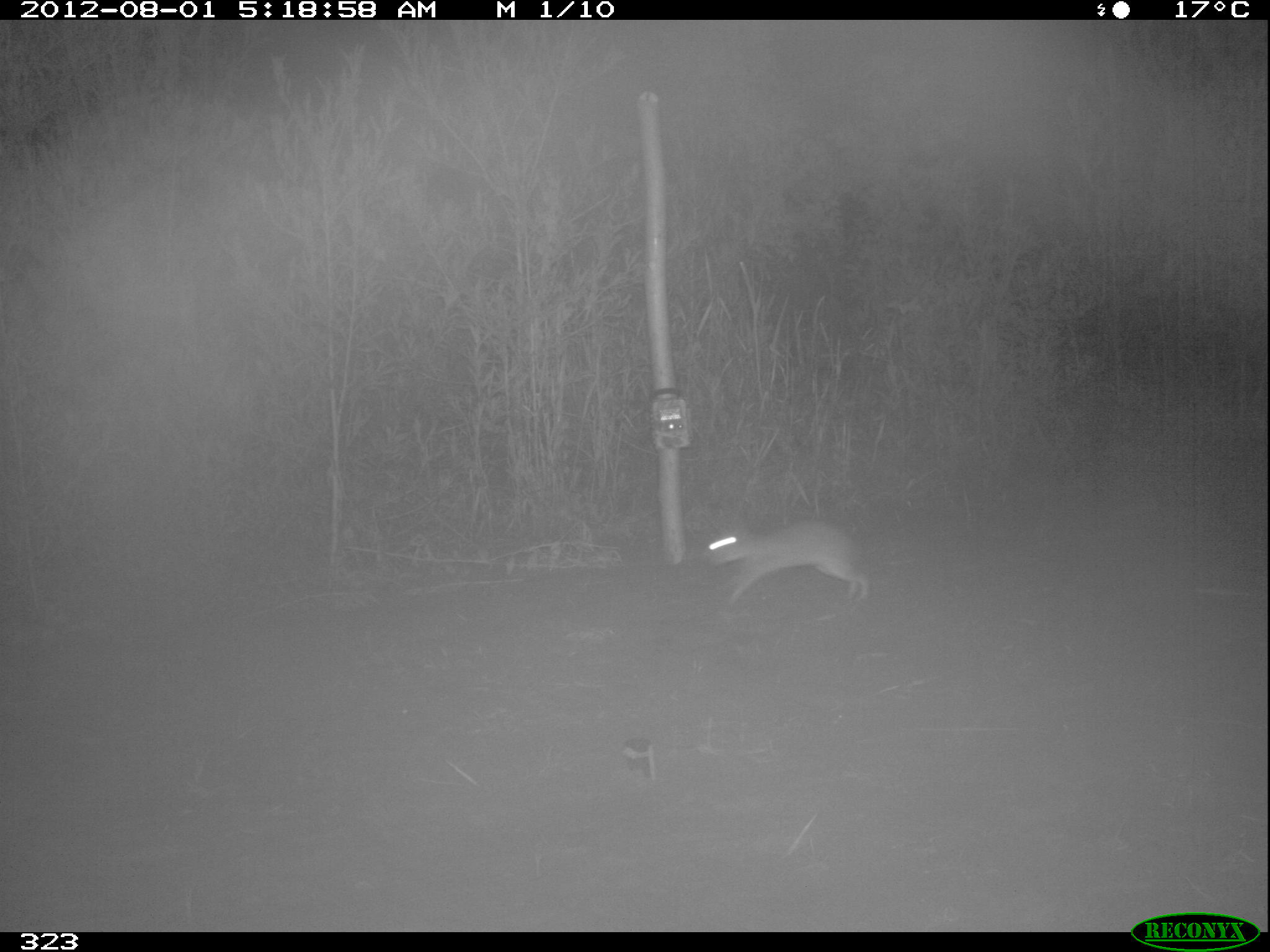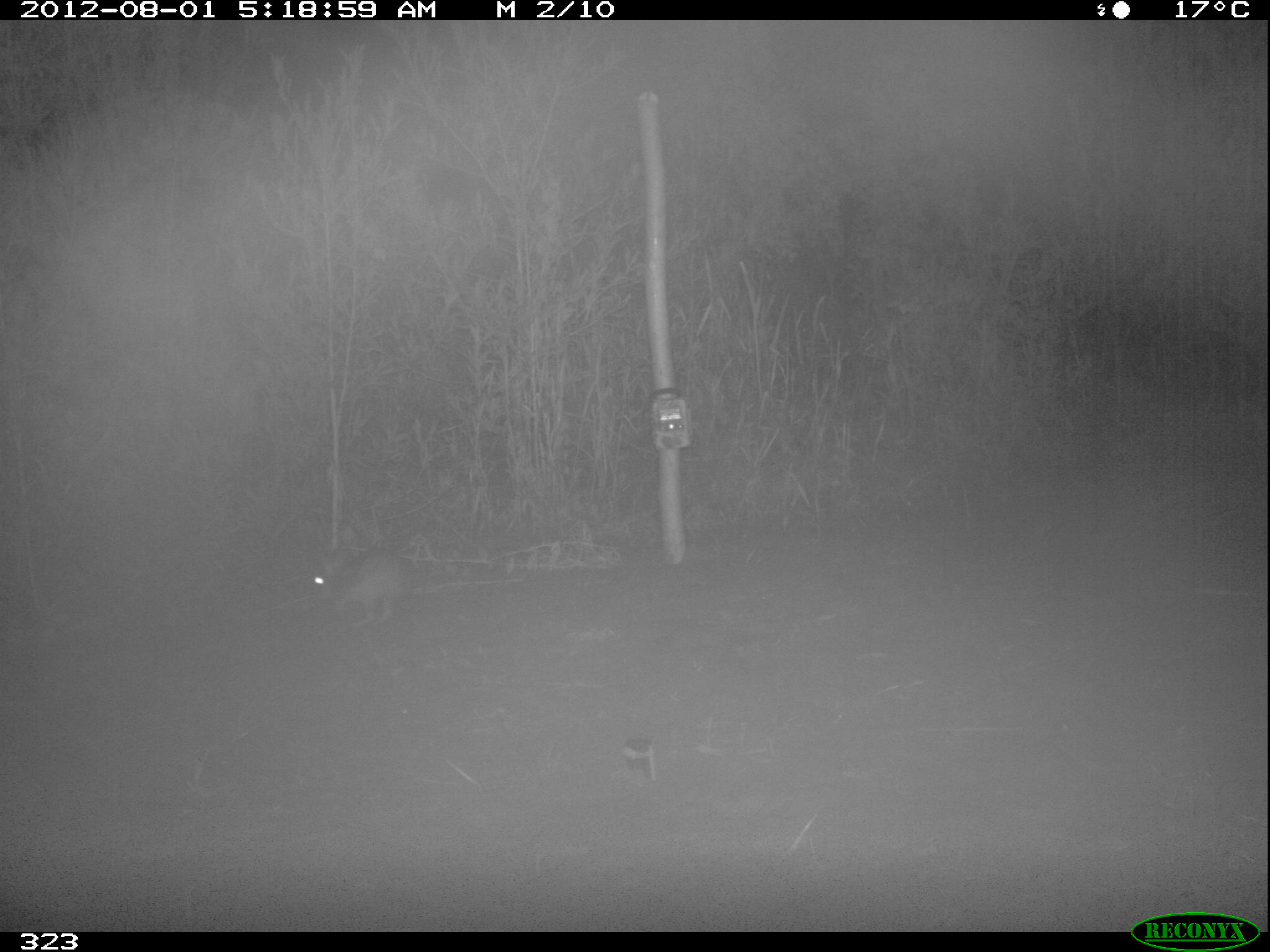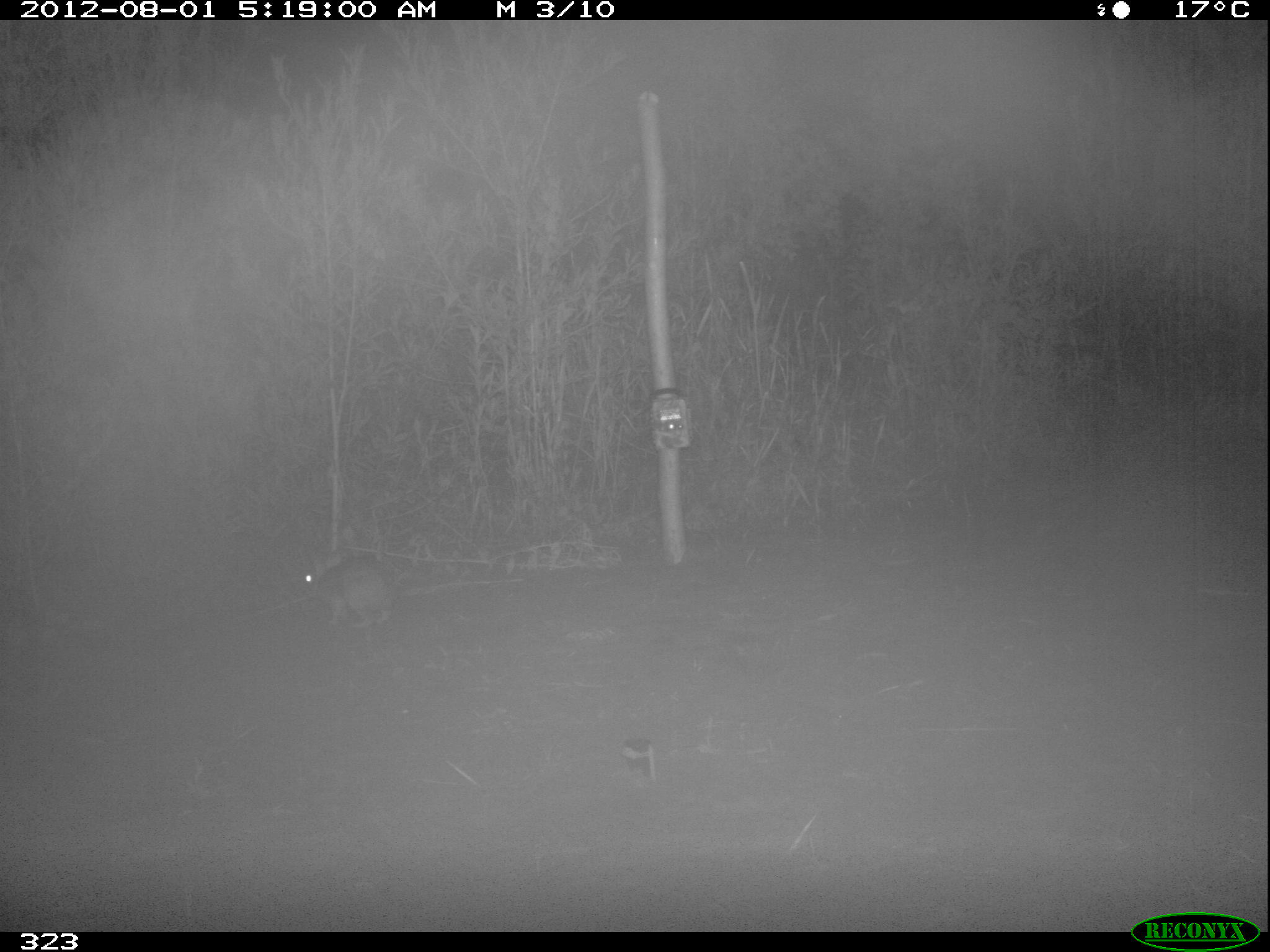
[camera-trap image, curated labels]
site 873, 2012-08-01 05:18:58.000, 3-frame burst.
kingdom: Animalia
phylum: Chordata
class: Mammalia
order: Lagomorpha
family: Leporidae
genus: Sylvilagus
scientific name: Sylvilagus brasiliensis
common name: tapeti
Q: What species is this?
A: Sylvilagus brasiliensis (tapeti).